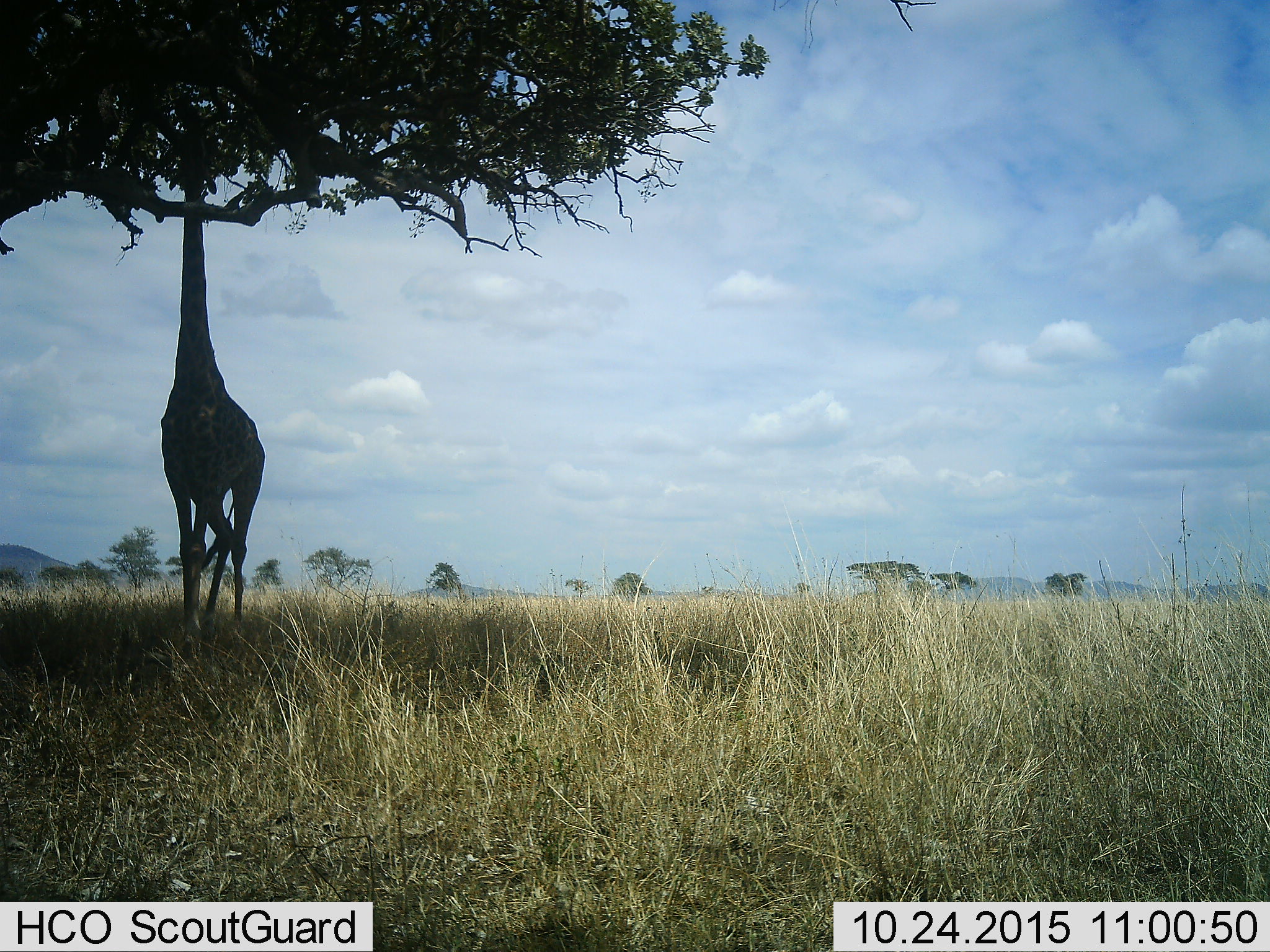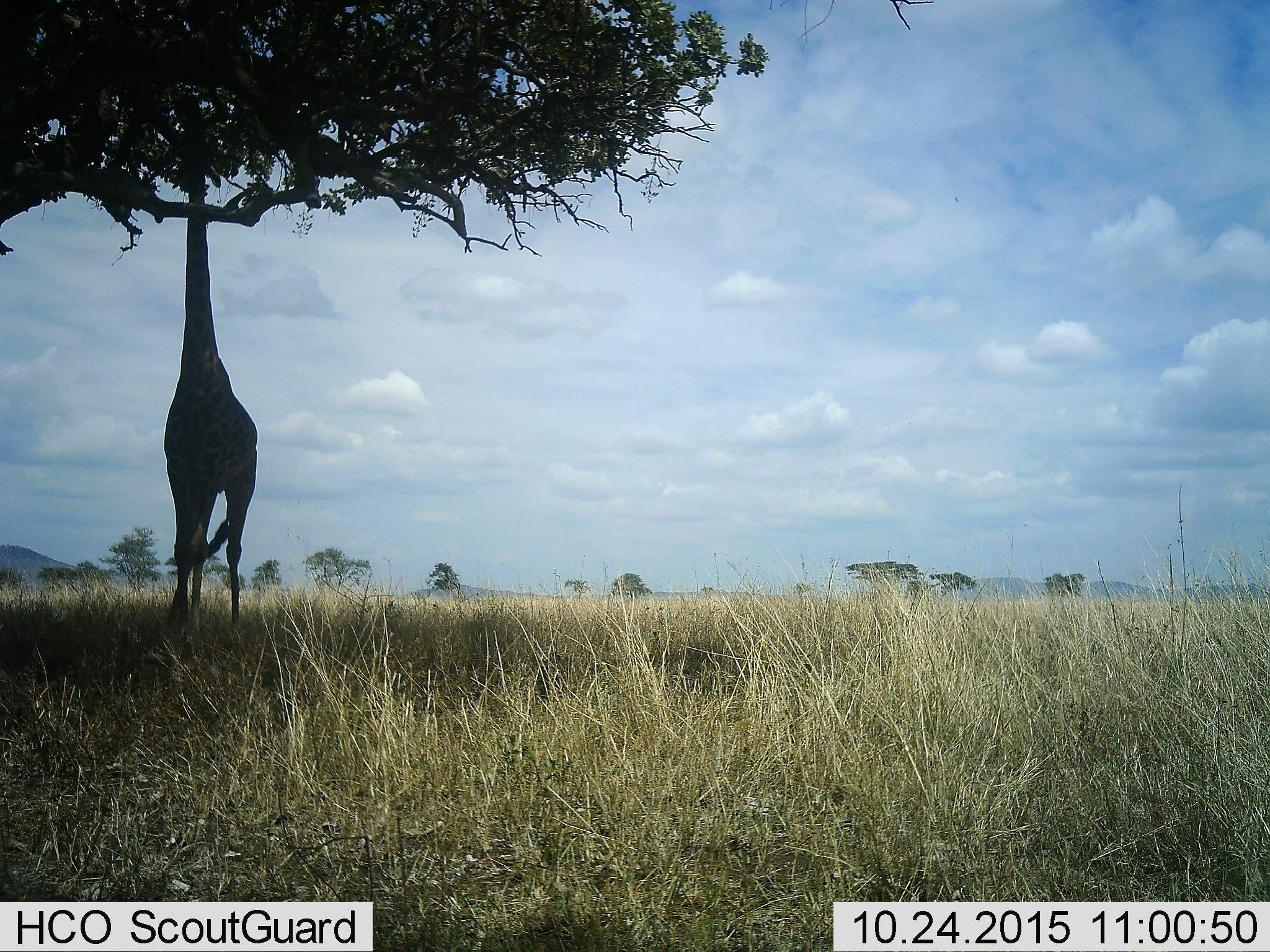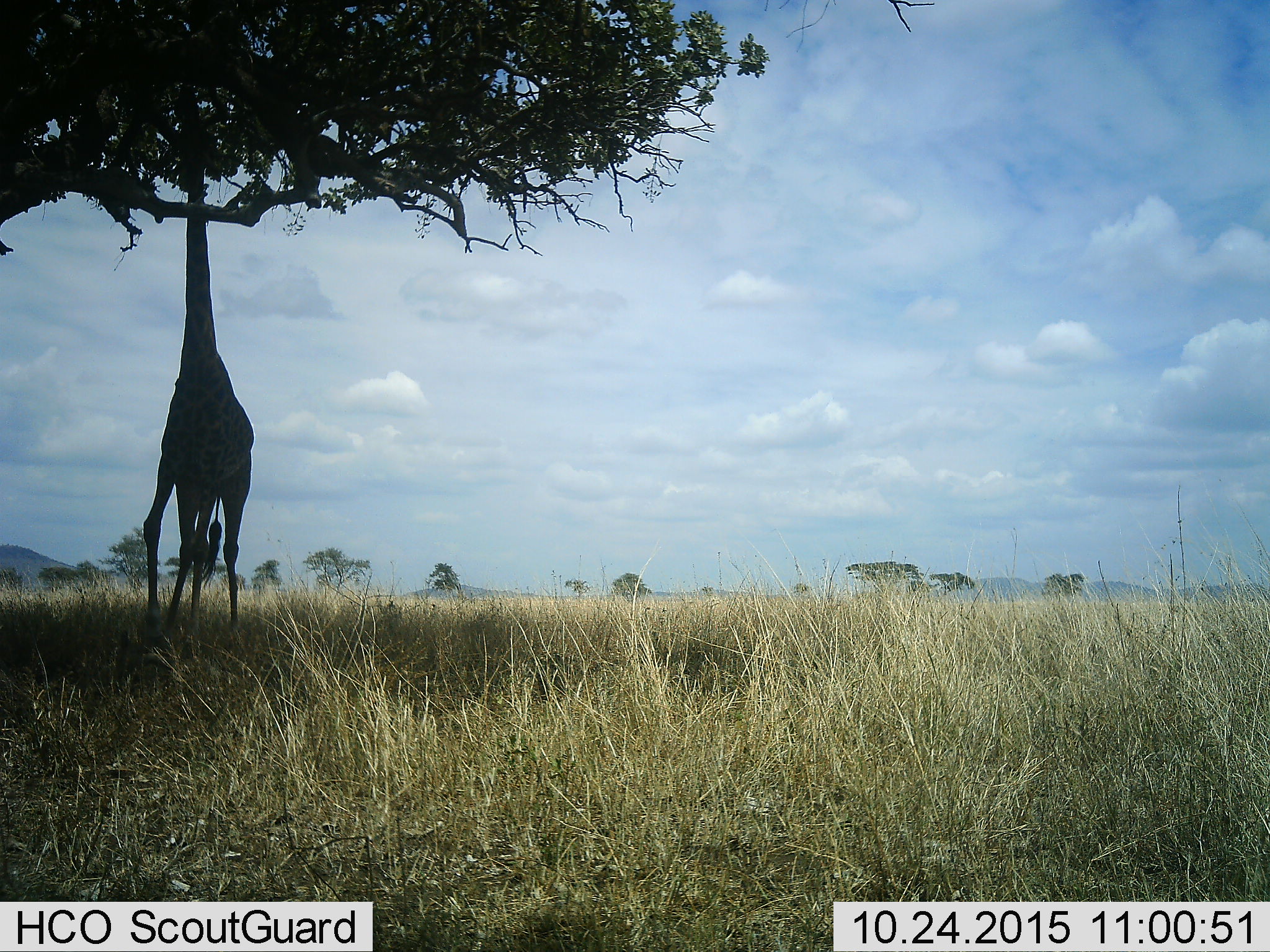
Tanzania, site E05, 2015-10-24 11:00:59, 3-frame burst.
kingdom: Animalia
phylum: Chordata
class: Mammalia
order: Artiodactyla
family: Giraffidae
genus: Giraffa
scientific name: Giraffa camelopardalis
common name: giraffe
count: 1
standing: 37%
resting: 5%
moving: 11%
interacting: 5%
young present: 0%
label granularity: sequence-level